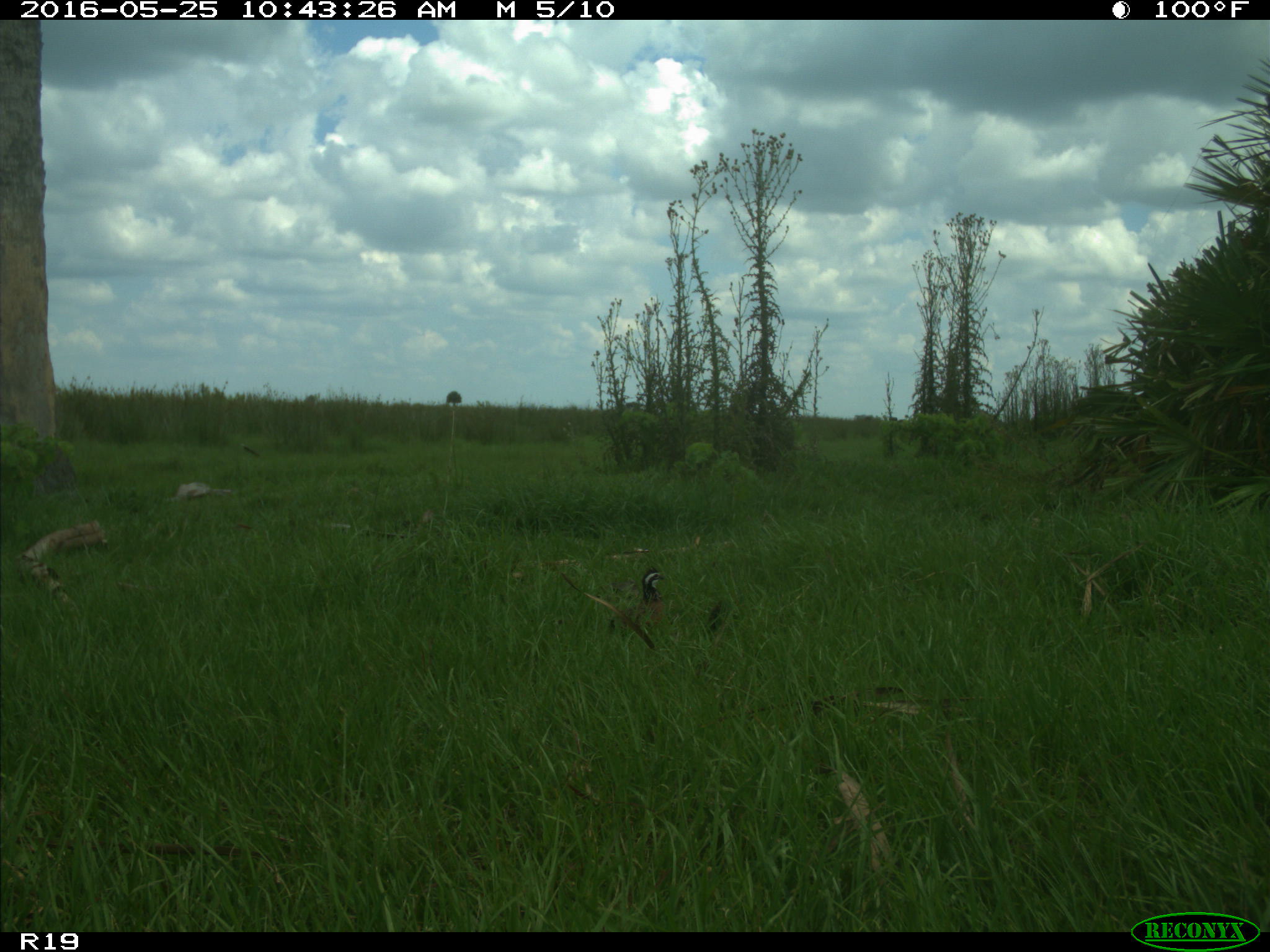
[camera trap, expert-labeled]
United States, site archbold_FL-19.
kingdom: Animalia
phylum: Chordata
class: Aves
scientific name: Aves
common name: birds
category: unidentified bird